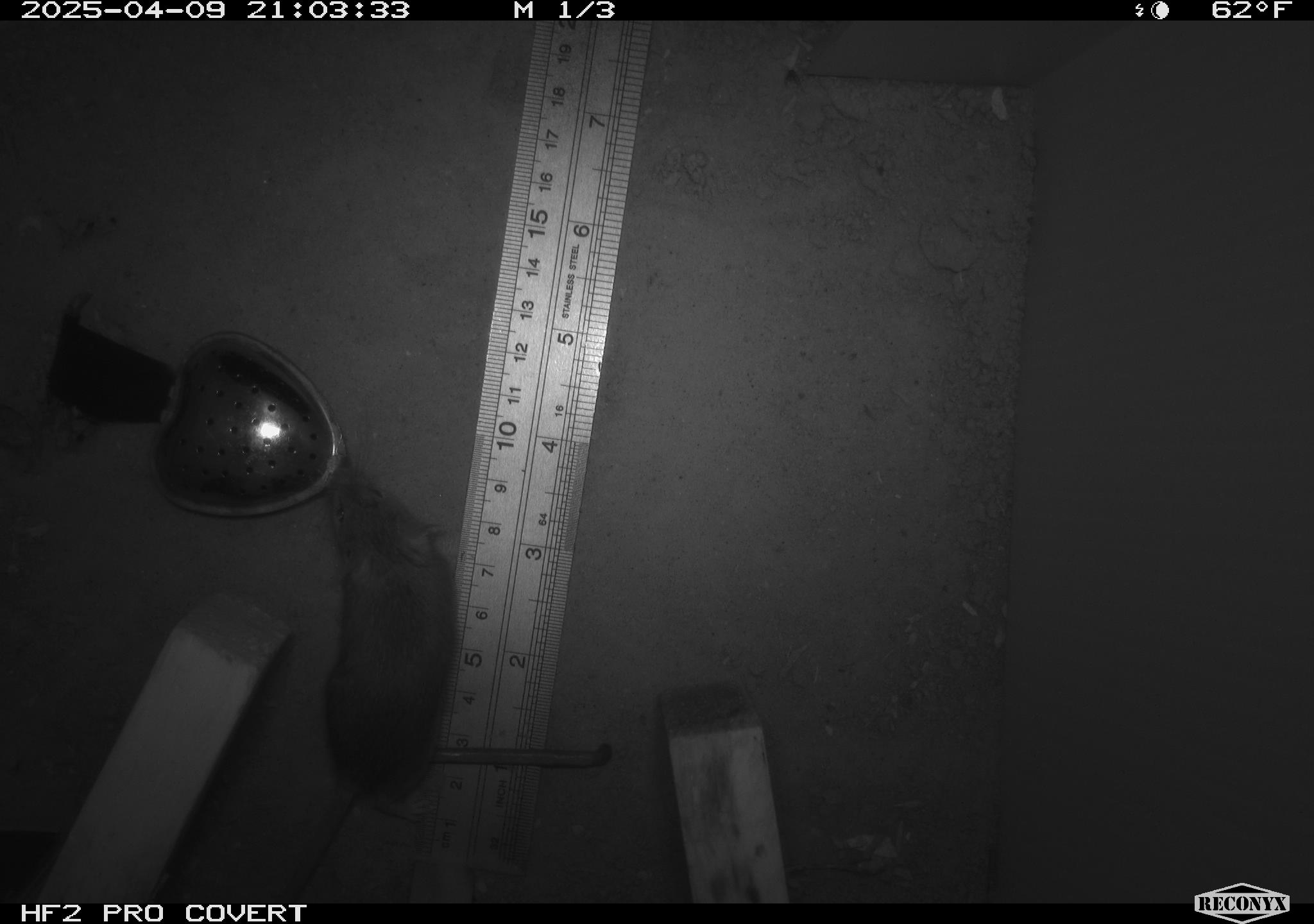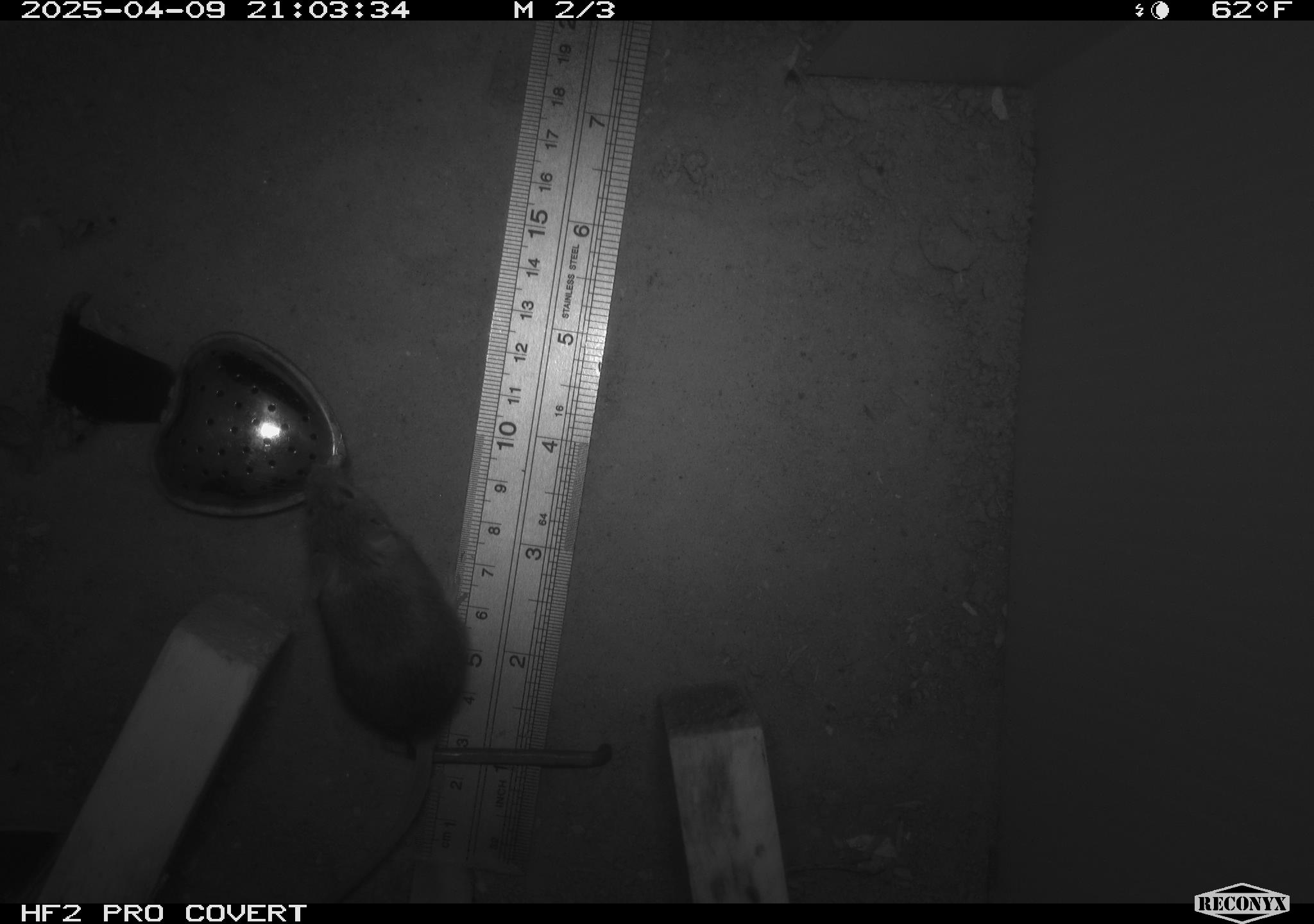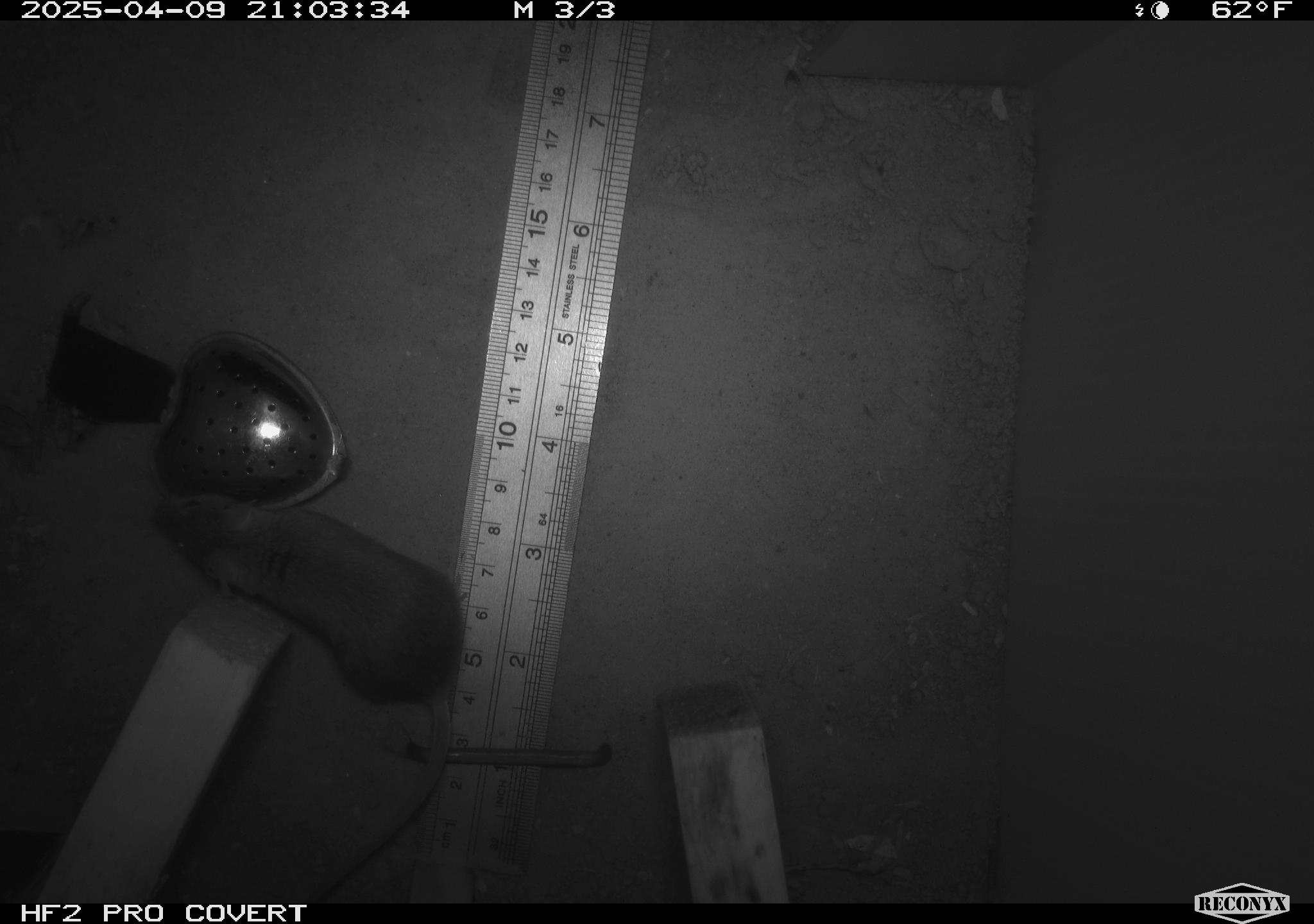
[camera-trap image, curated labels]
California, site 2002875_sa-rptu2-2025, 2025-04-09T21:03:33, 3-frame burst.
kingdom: Animalia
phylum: Chordata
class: Mammalia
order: Rodentia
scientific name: Rodentia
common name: rodent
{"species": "rodent (Rodentia)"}